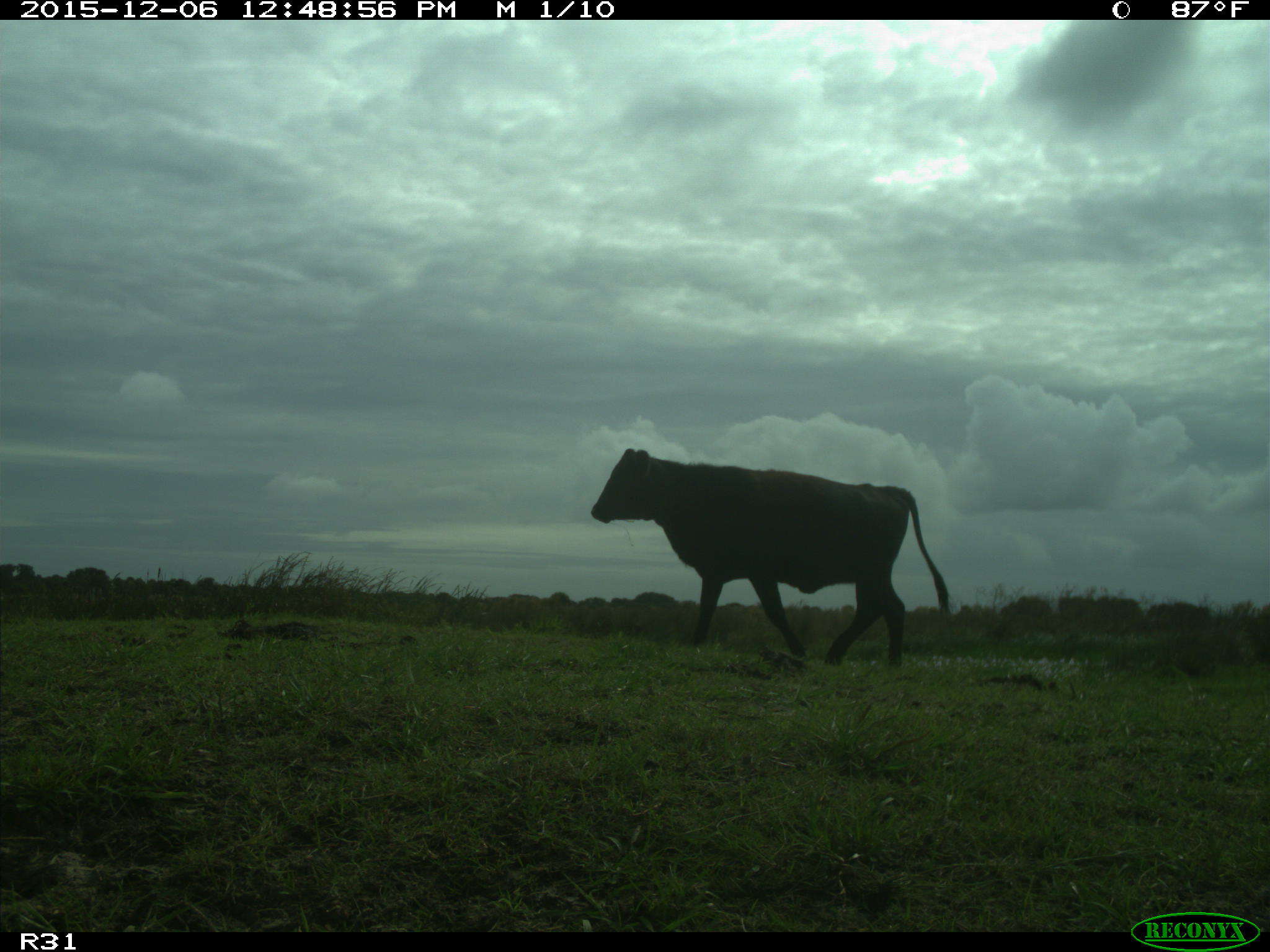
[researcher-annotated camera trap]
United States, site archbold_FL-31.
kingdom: Animalia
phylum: Chordata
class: Mammalia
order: Artiodactyla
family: Bovidae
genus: Bos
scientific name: Bos taurus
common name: domestic cow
Bos taurus (domestic cow).